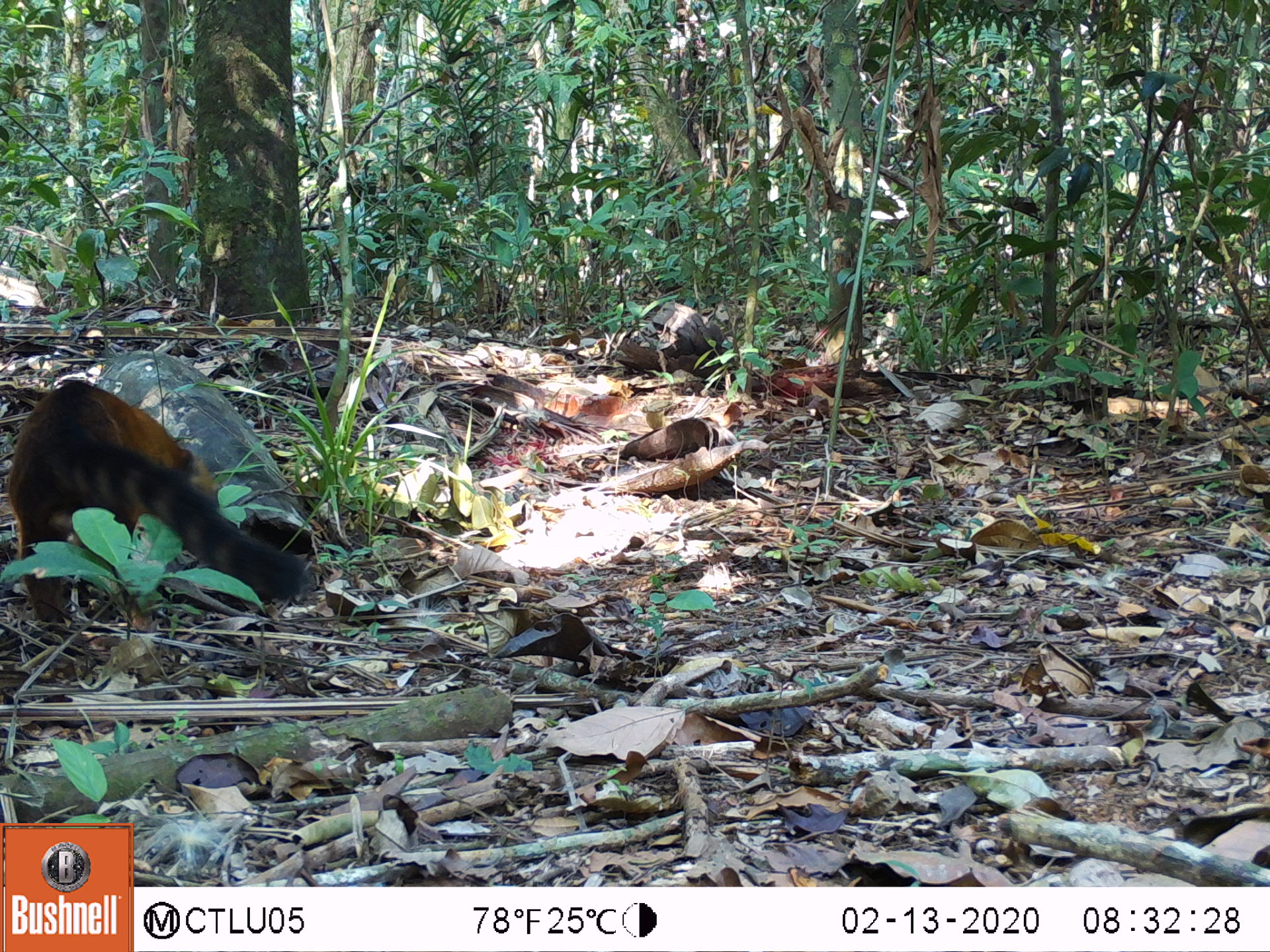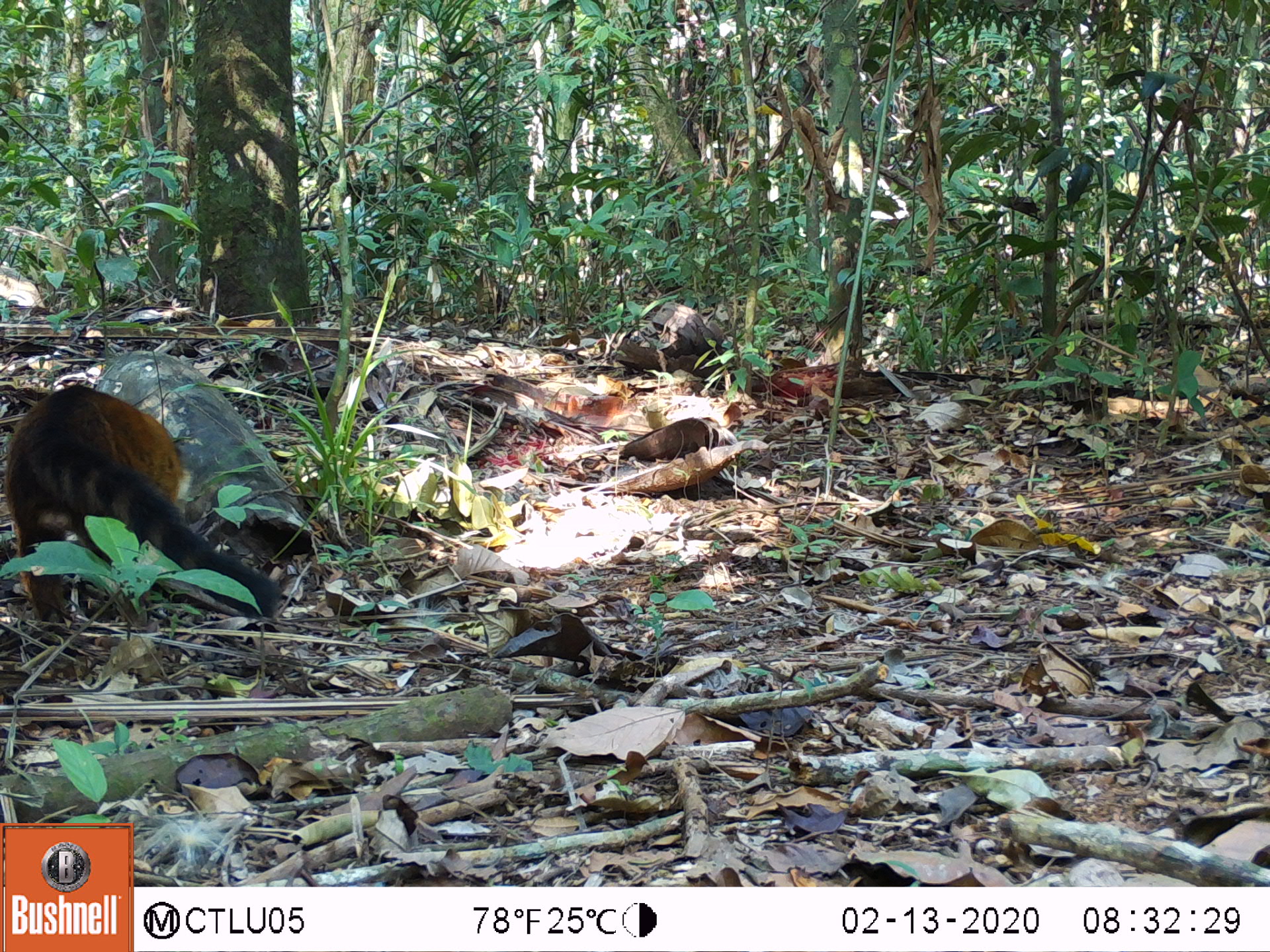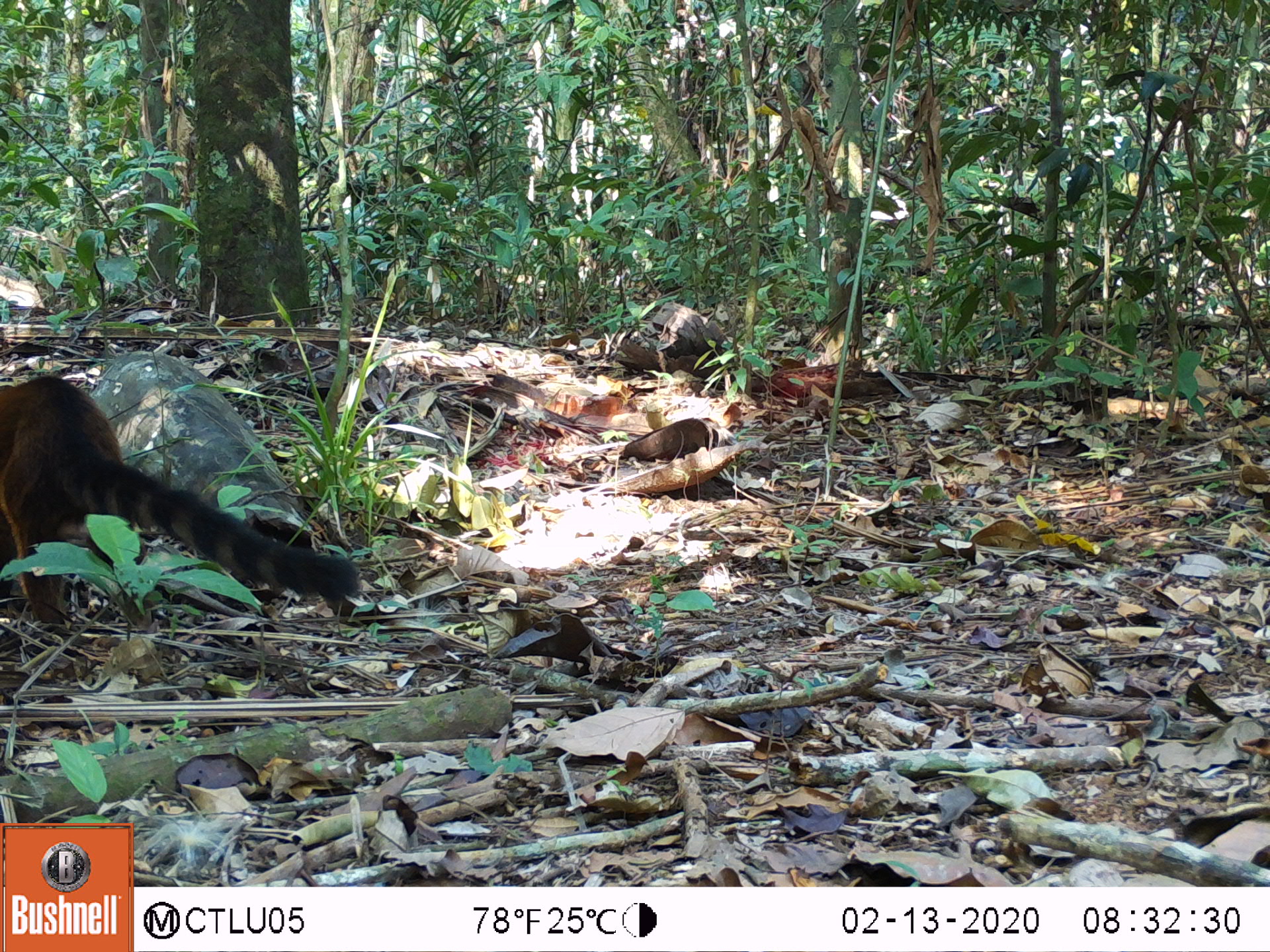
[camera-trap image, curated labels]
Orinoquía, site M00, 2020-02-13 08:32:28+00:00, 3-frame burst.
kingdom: Animalia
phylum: Chordata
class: Mammalia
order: Carnivora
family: Procyonidae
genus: Nasua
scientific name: Nasua nasua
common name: south american coati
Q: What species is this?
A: South american coati (Nasua nasua).